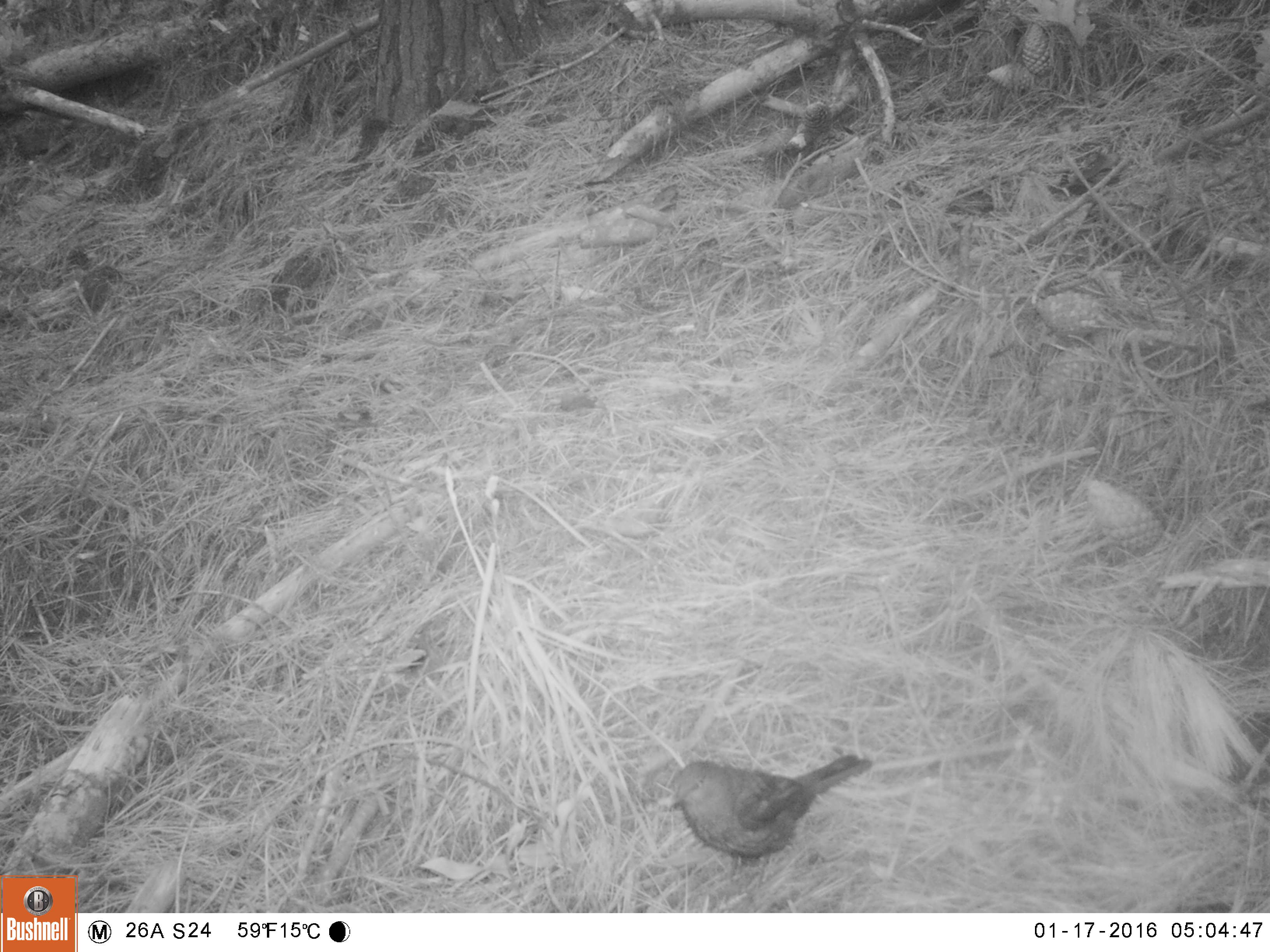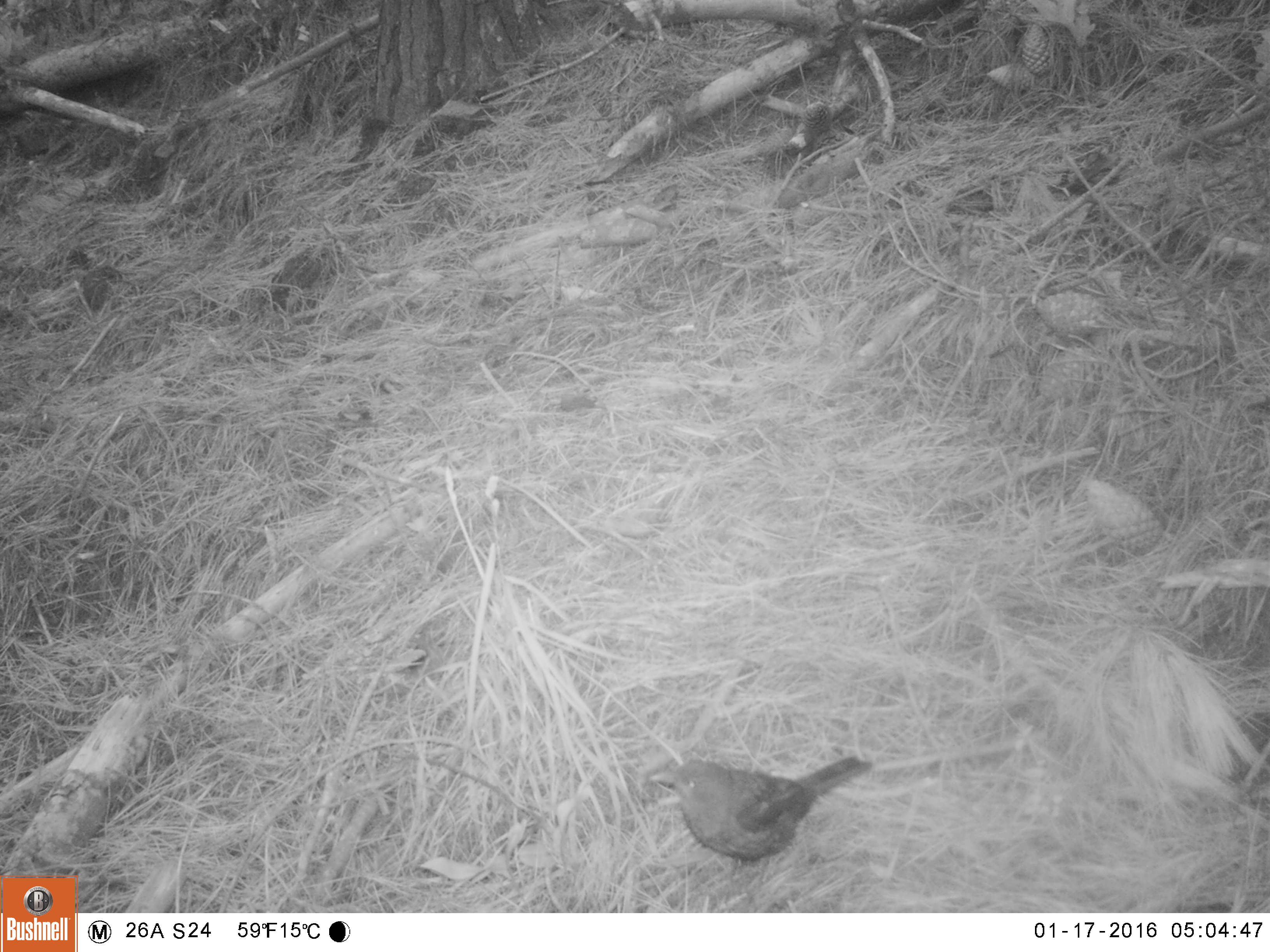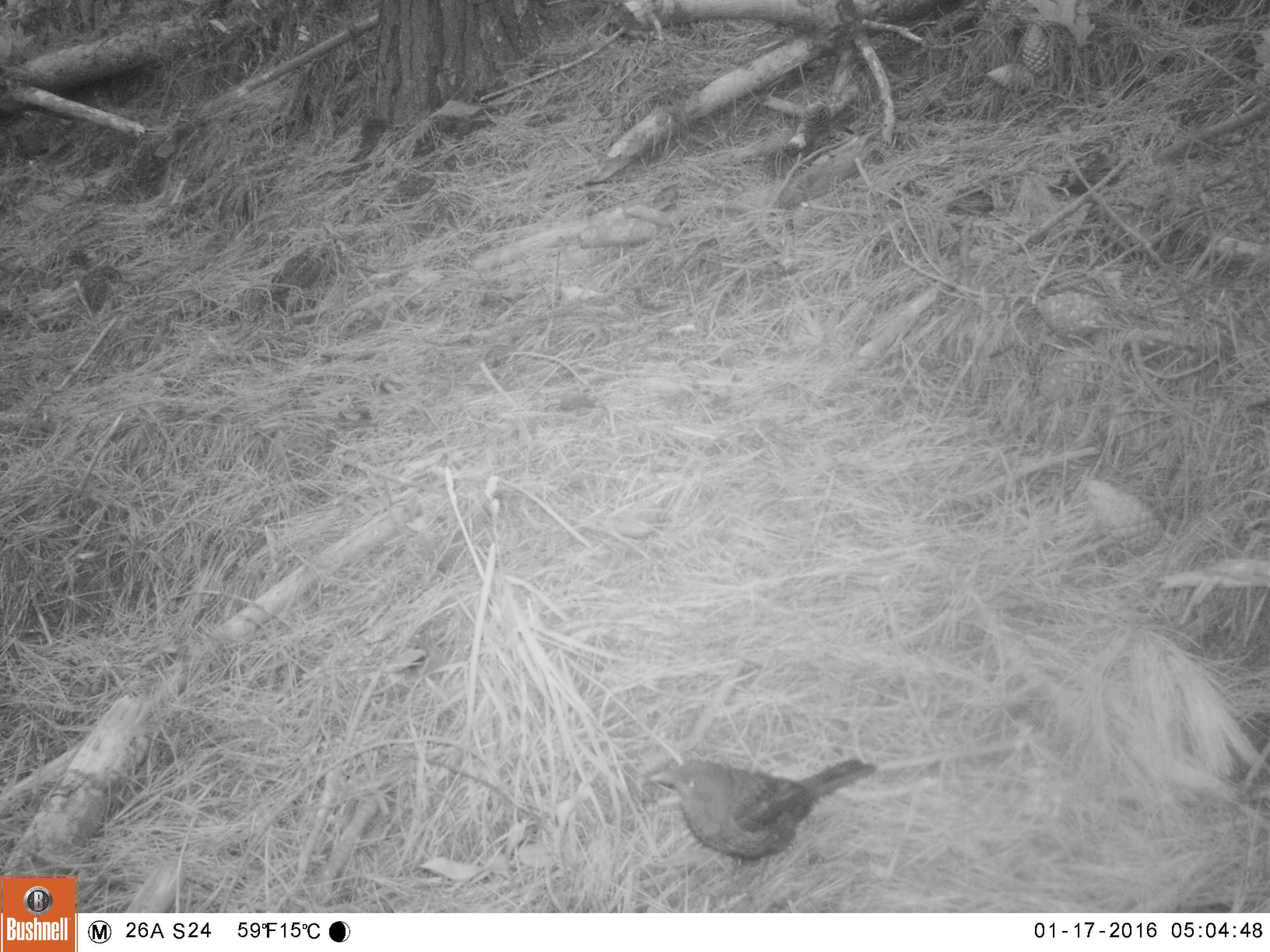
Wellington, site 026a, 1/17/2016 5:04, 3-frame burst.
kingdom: Animalia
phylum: Chordata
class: Aves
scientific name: Aves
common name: bird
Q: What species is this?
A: Bird (Aves).